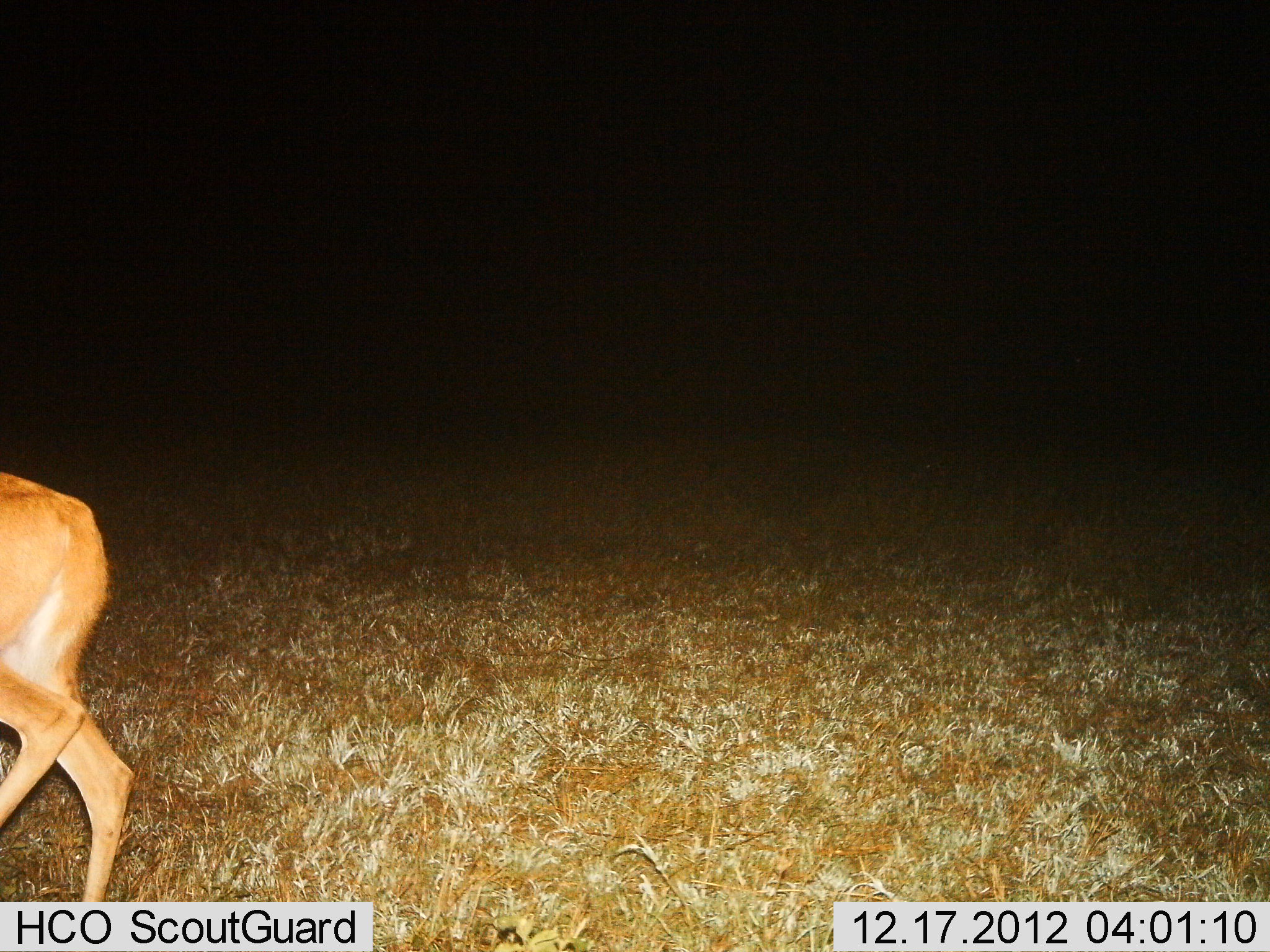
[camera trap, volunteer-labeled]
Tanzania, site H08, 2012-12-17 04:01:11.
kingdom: Animalia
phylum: Chordata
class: Mammalia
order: Artiodactyla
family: Bovidae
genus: Redunca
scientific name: Redunca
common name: reedbuck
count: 1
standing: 25%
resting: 0%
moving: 75%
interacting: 0%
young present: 0%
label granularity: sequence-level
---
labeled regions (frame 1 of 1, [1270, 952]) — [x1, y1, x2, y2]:
animal: [0, 470, 135, 902]